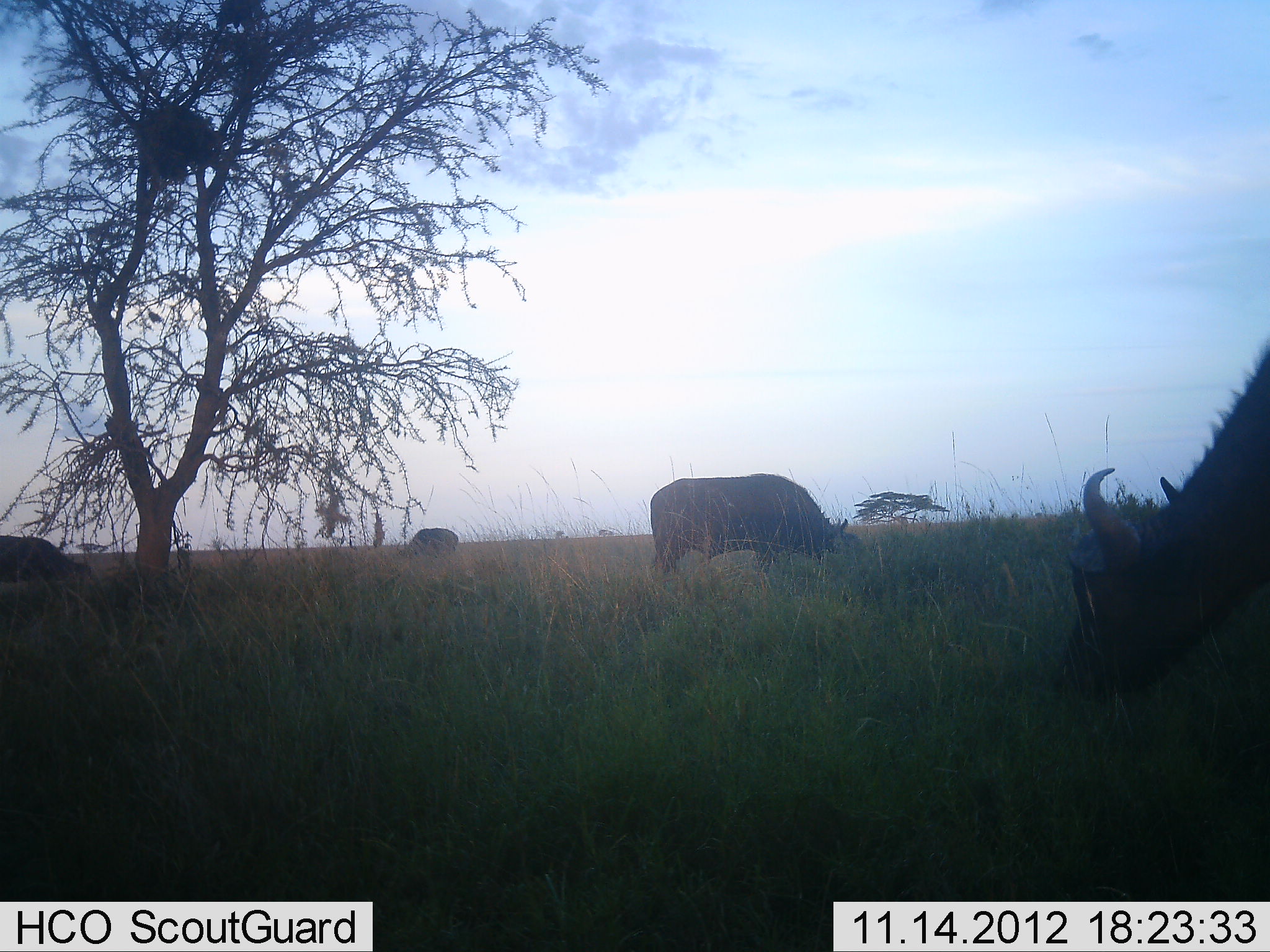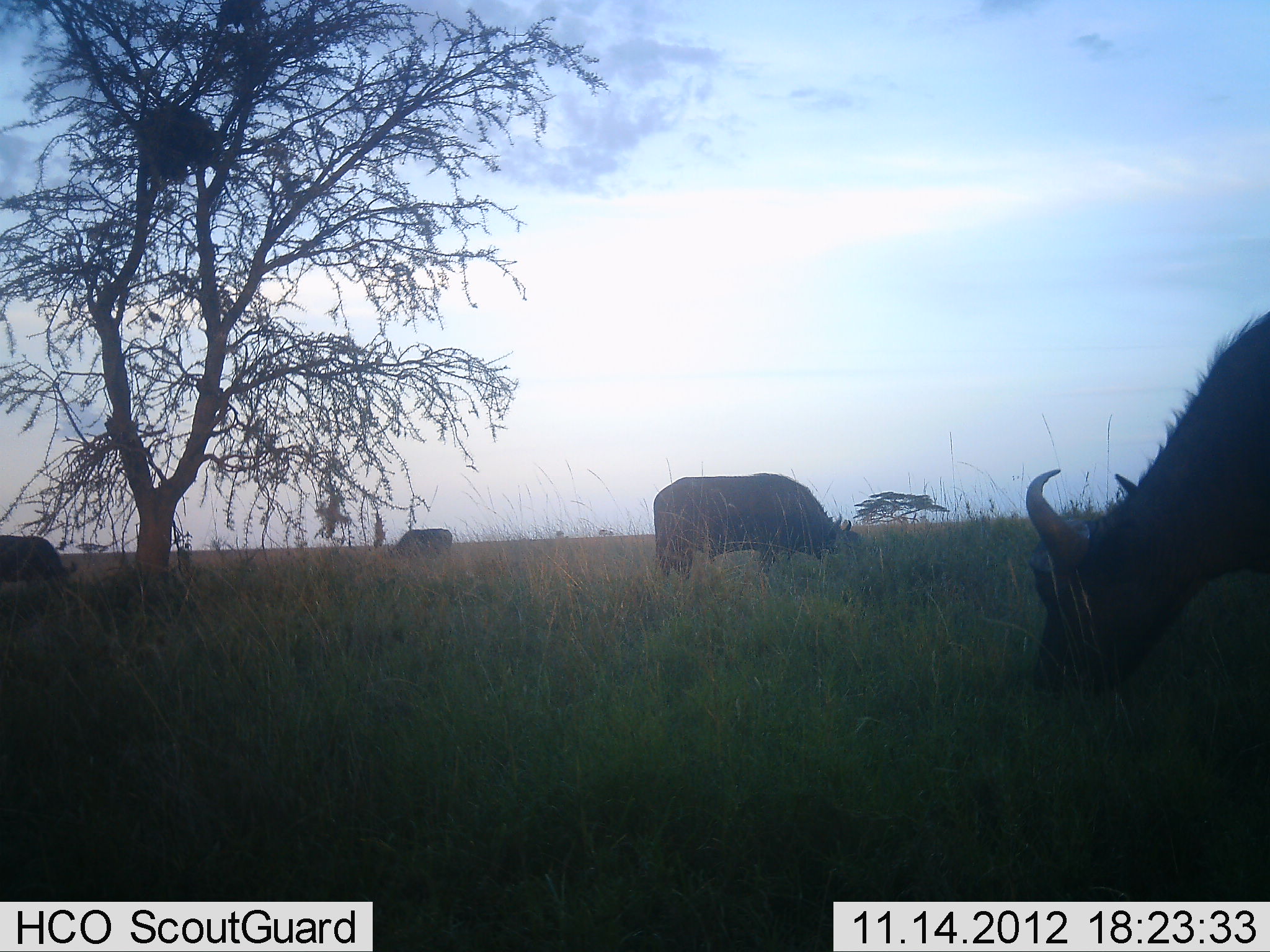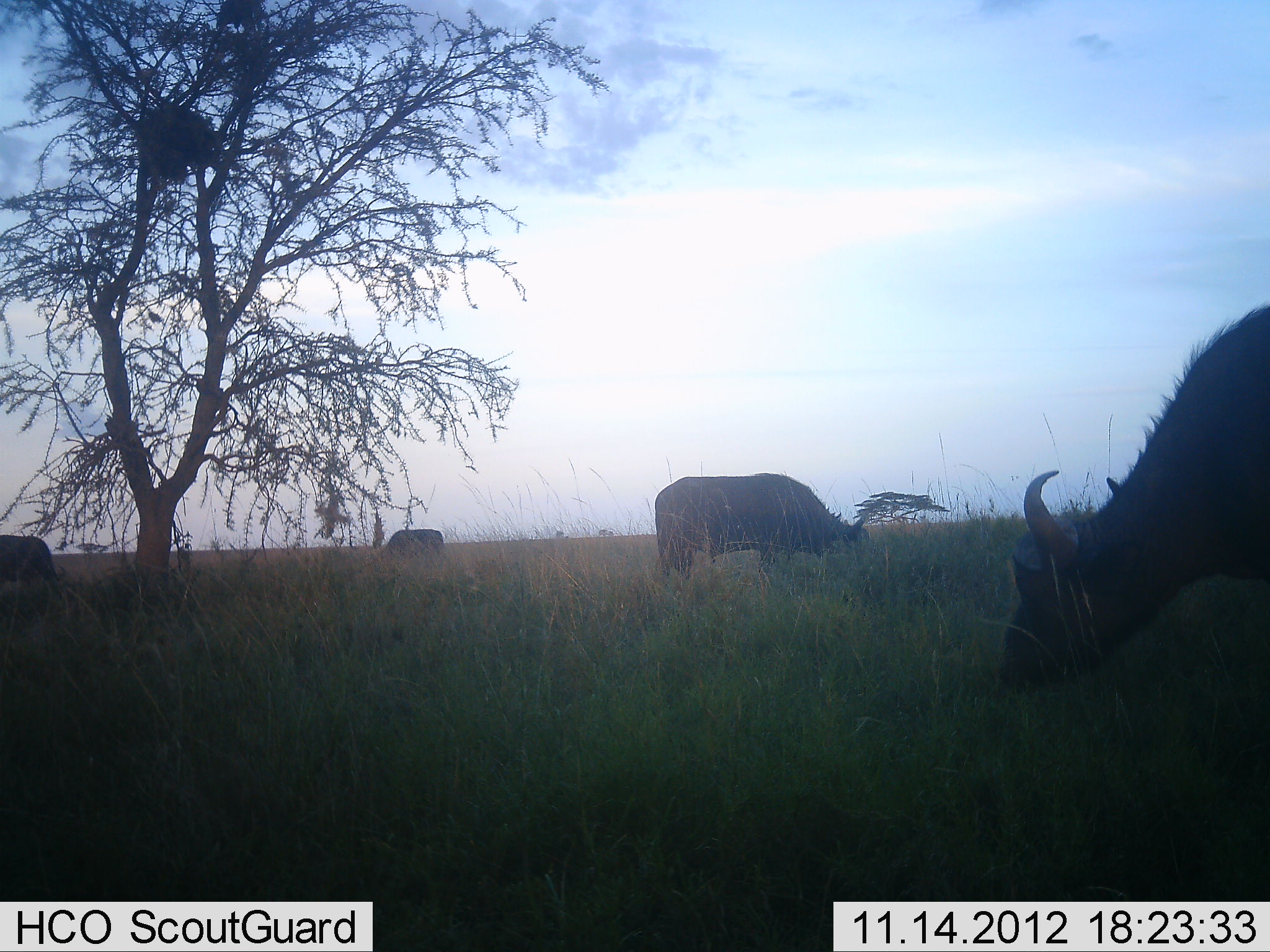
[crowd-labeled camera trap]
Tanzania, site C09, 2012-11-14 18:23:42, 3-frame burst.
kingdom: Animalia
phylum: Chordata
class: Mammalia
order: Artiodactyla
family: Bovidae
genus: Syncerus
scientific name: Syncerus caffer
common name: cape buffalo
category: buffalo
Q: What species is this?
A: Buffalo (cape buffalo) (Syncerus caffer).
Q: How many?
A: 4.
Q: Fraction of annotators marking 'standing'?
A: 20%.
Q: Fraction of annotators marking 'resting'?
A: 0%.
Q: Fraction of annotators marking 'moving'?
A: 0%.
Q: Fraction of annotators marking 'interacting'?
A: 0%.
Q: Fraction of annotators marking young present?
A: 0%.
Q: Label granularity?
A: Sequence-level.